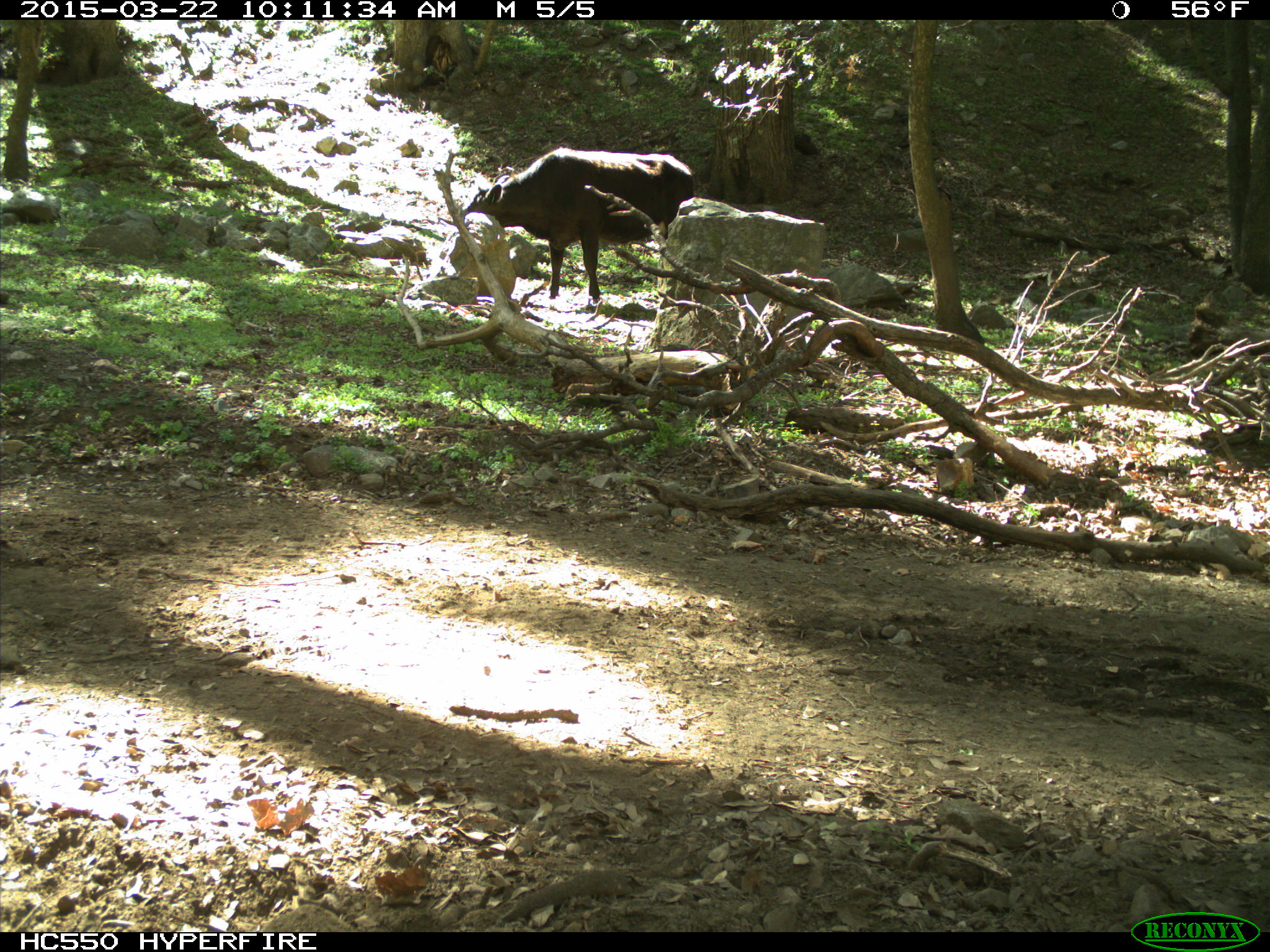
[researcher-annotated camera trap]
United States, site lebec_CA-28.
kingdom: Animalia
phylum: Chordata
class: Mammalia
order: Artiodactyla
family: Bovidae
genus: Bos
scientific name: Bos taurus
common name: domestic cow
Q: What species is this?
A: Bos taurus (domestic cow).